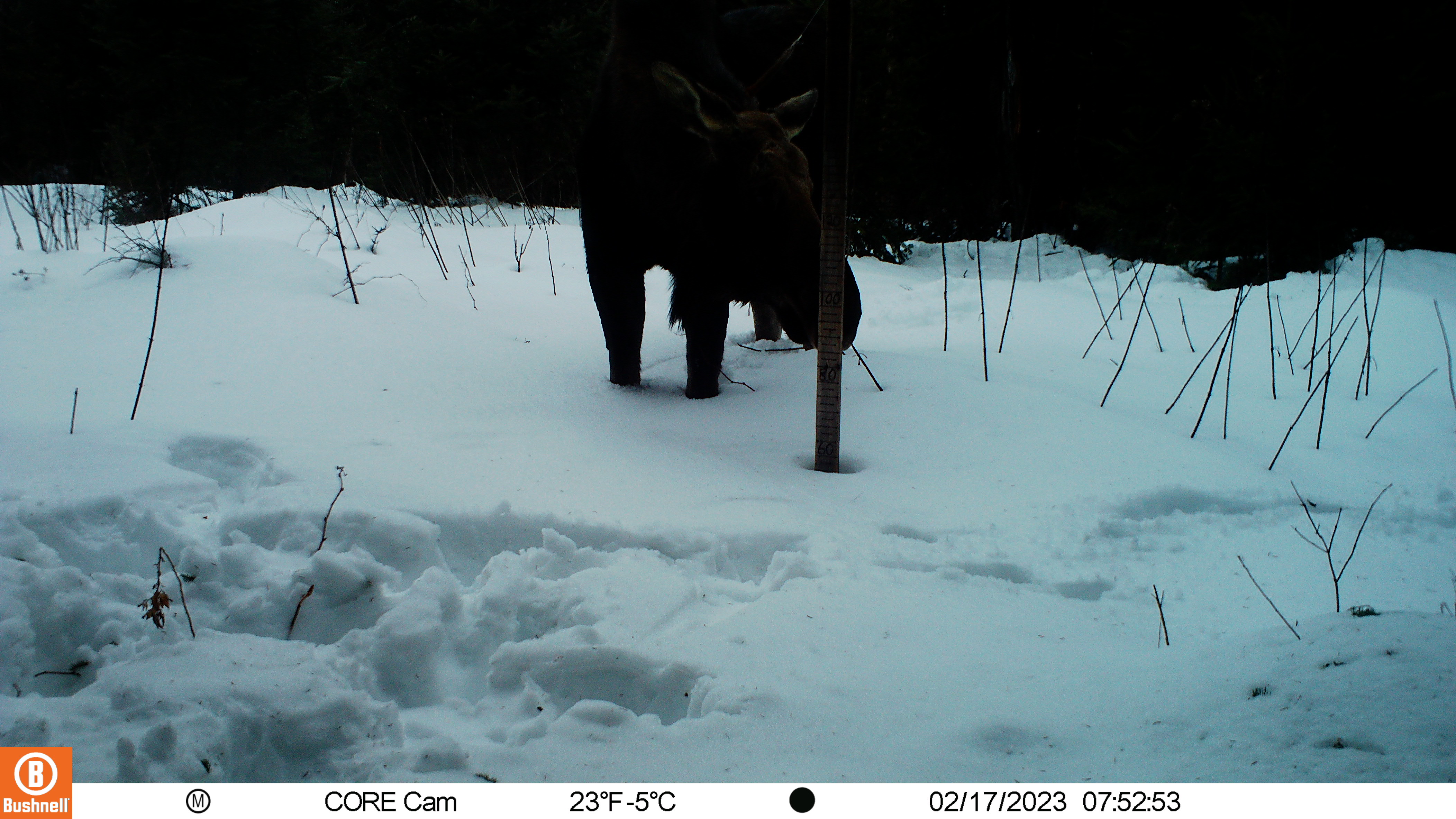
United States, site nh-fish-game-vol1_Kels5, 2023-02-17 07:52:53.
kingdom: Animalia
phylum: Chordata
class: Mammalia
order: Artiodactyla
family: Cervidae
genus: Alces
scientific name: Alces alces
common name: moose